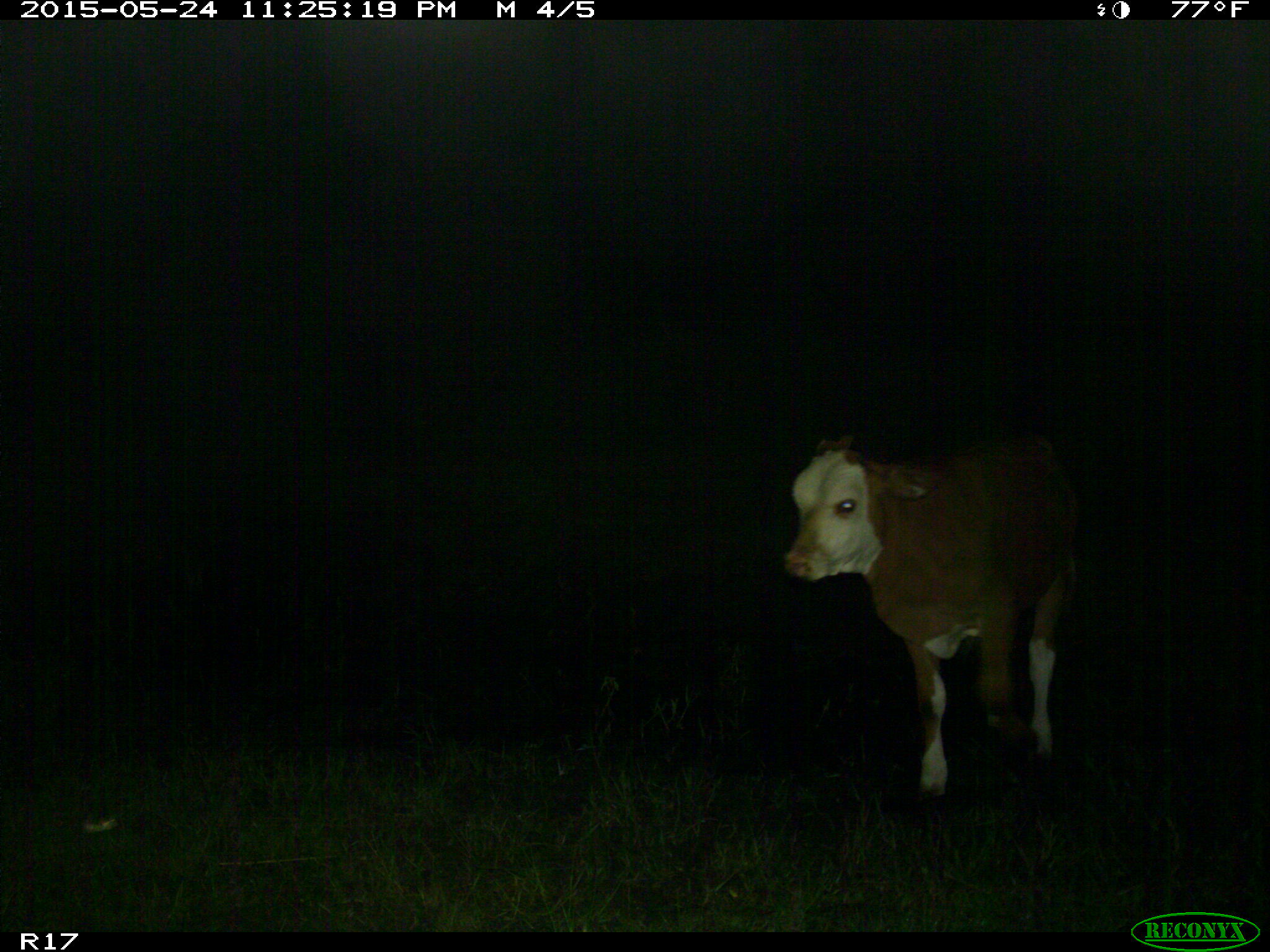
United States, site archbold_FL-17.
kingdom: Animalia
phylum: Chordata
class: Mammalia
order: Artiodactyla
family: Bovidae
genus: Bos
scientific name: Bos taurus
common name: domestic cow